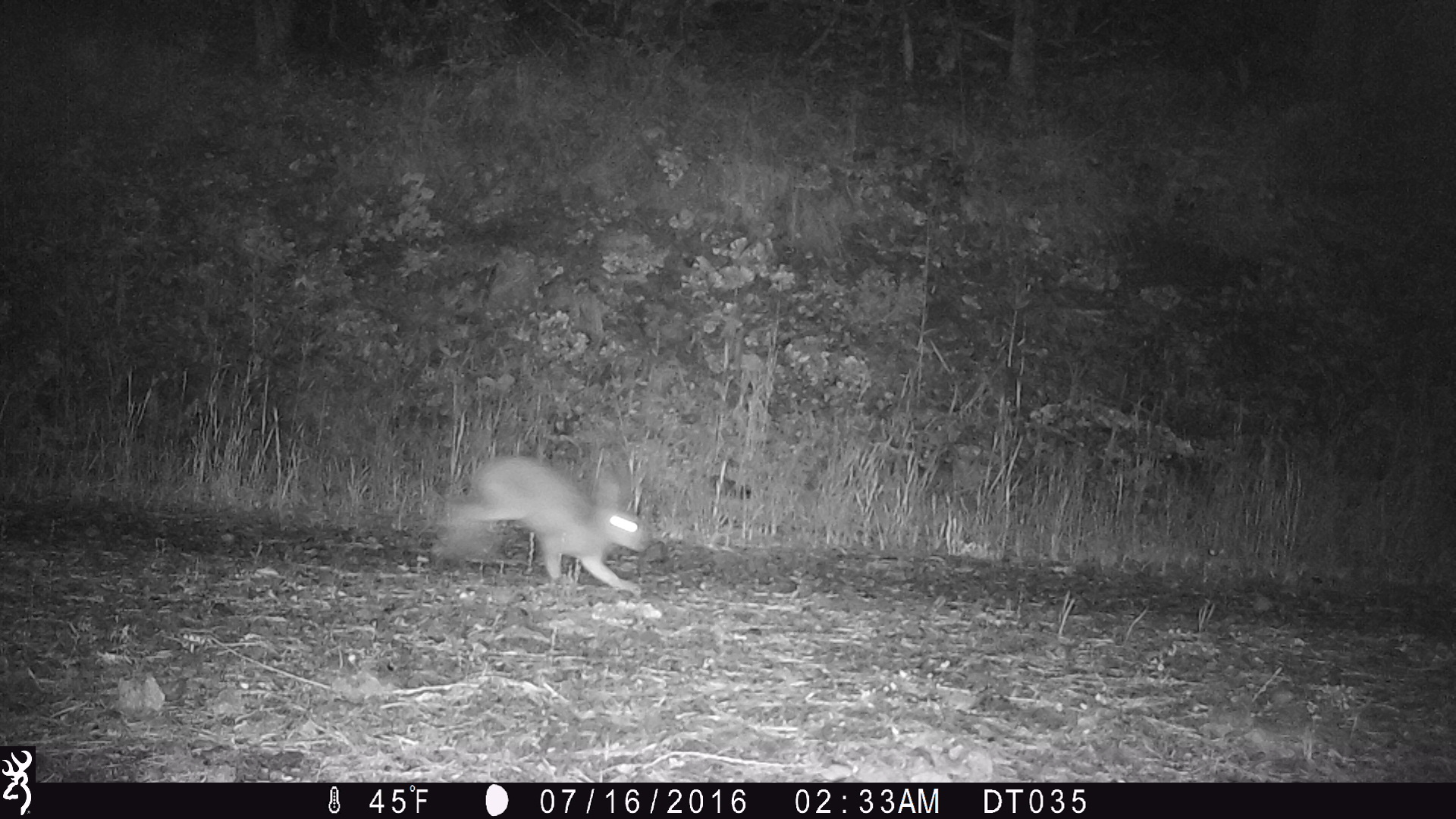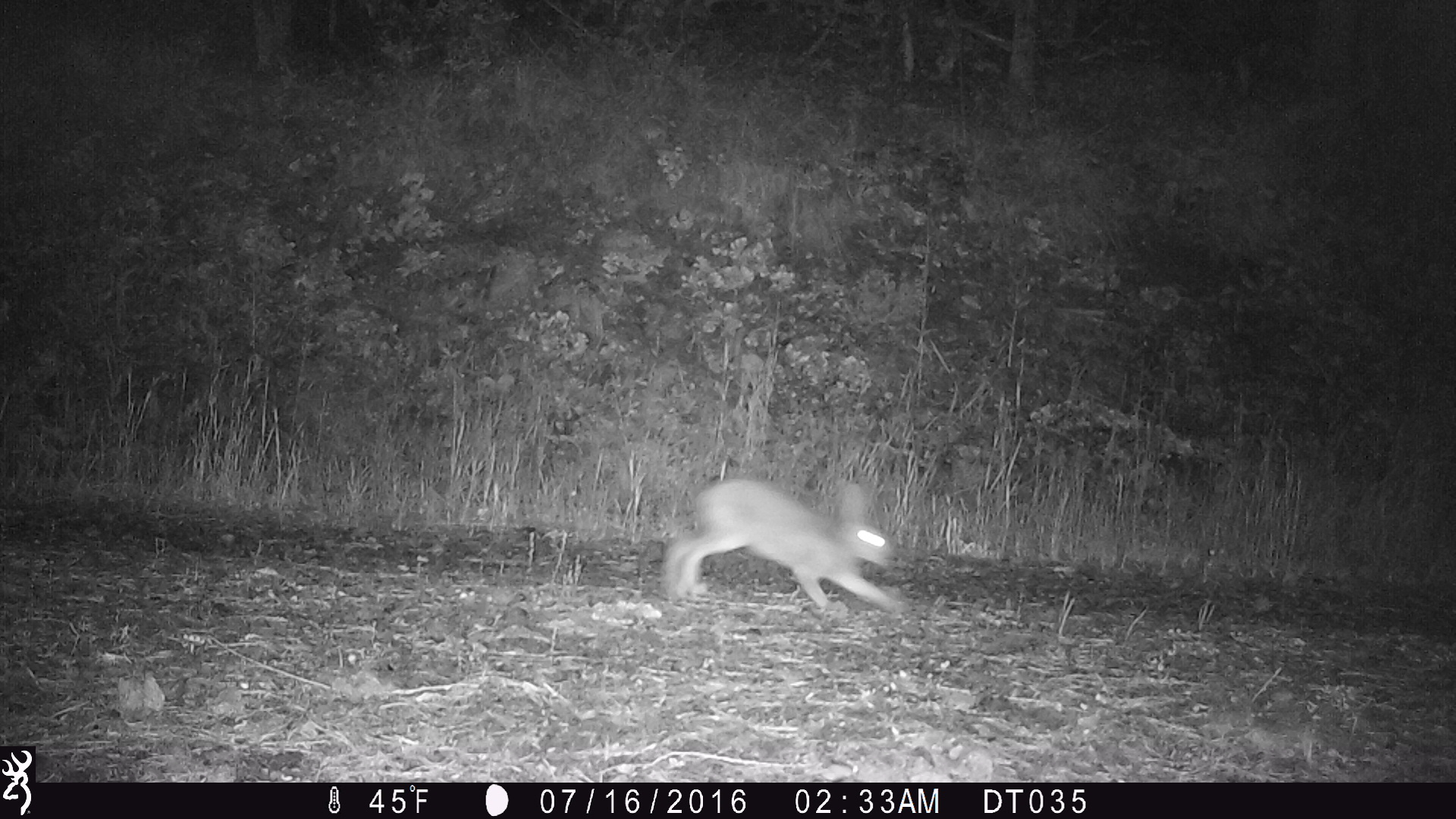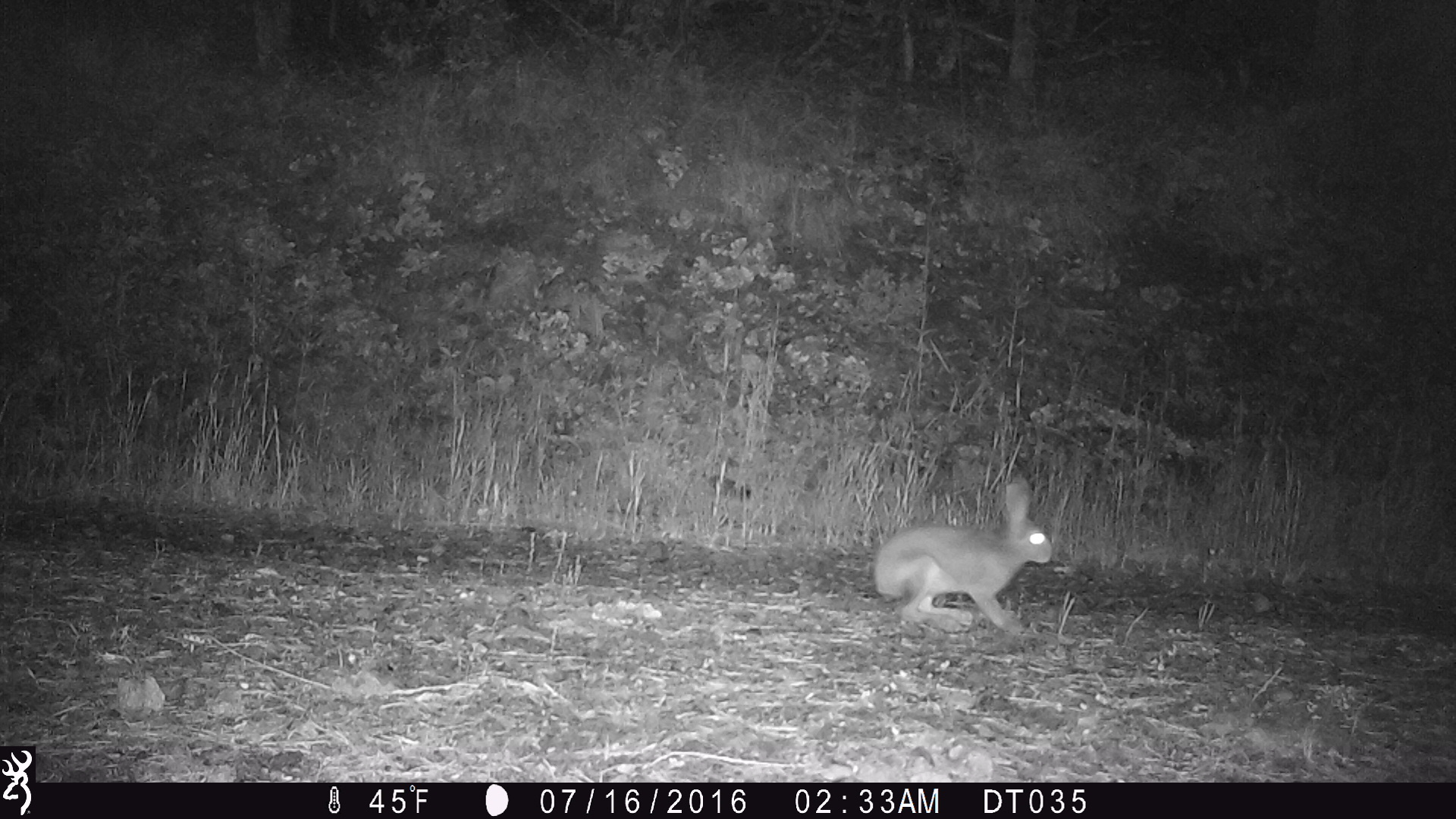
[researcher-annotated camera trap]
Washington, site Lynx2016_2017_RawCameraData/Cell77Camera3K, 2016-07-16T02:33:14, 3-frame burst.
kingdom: Animalia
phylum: Chordata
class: Mammalia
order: Lagomorpha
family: Leporidae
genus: Lepus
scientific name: Lepus americanus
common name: snowshoe hare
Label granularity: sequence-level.